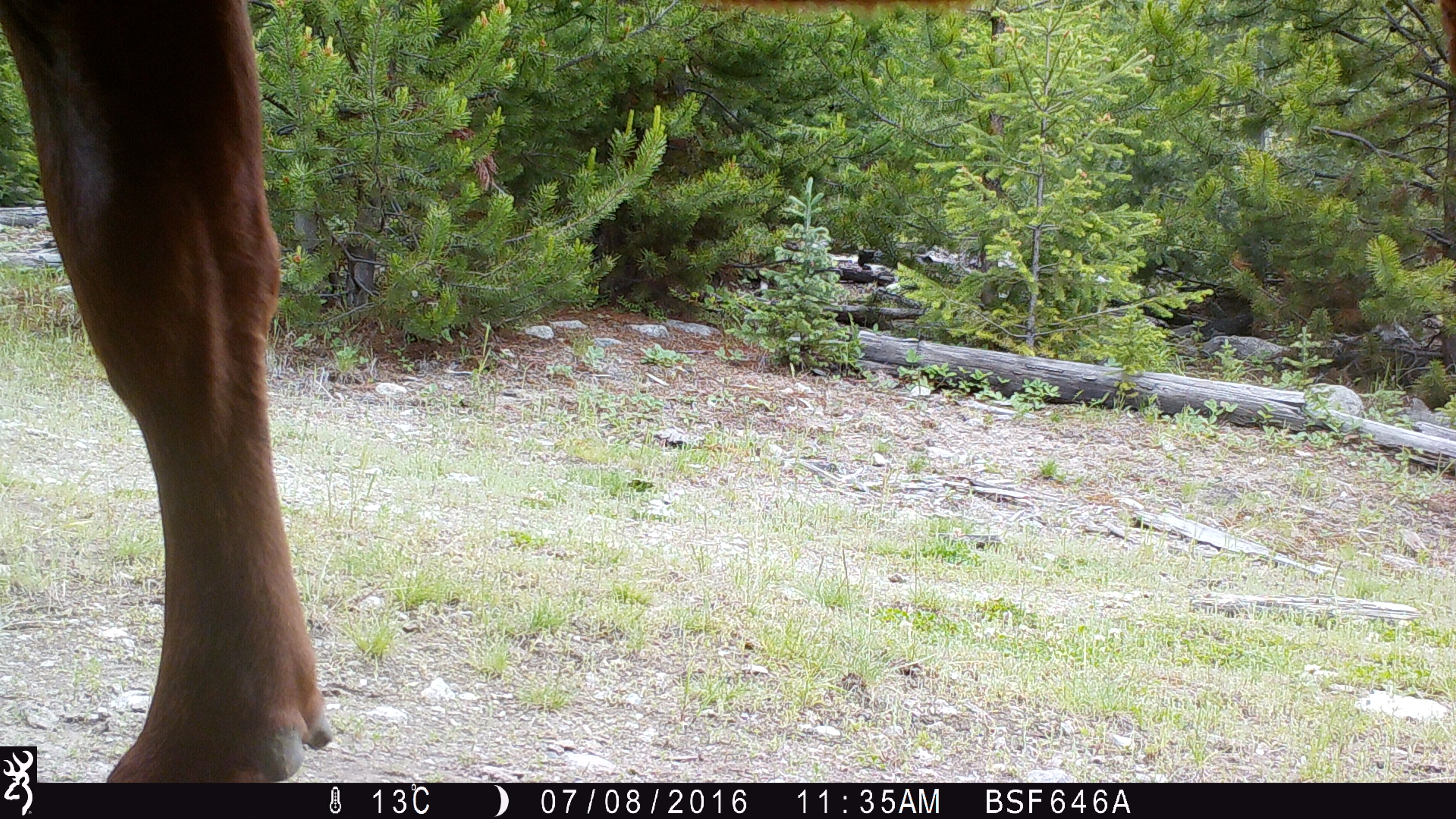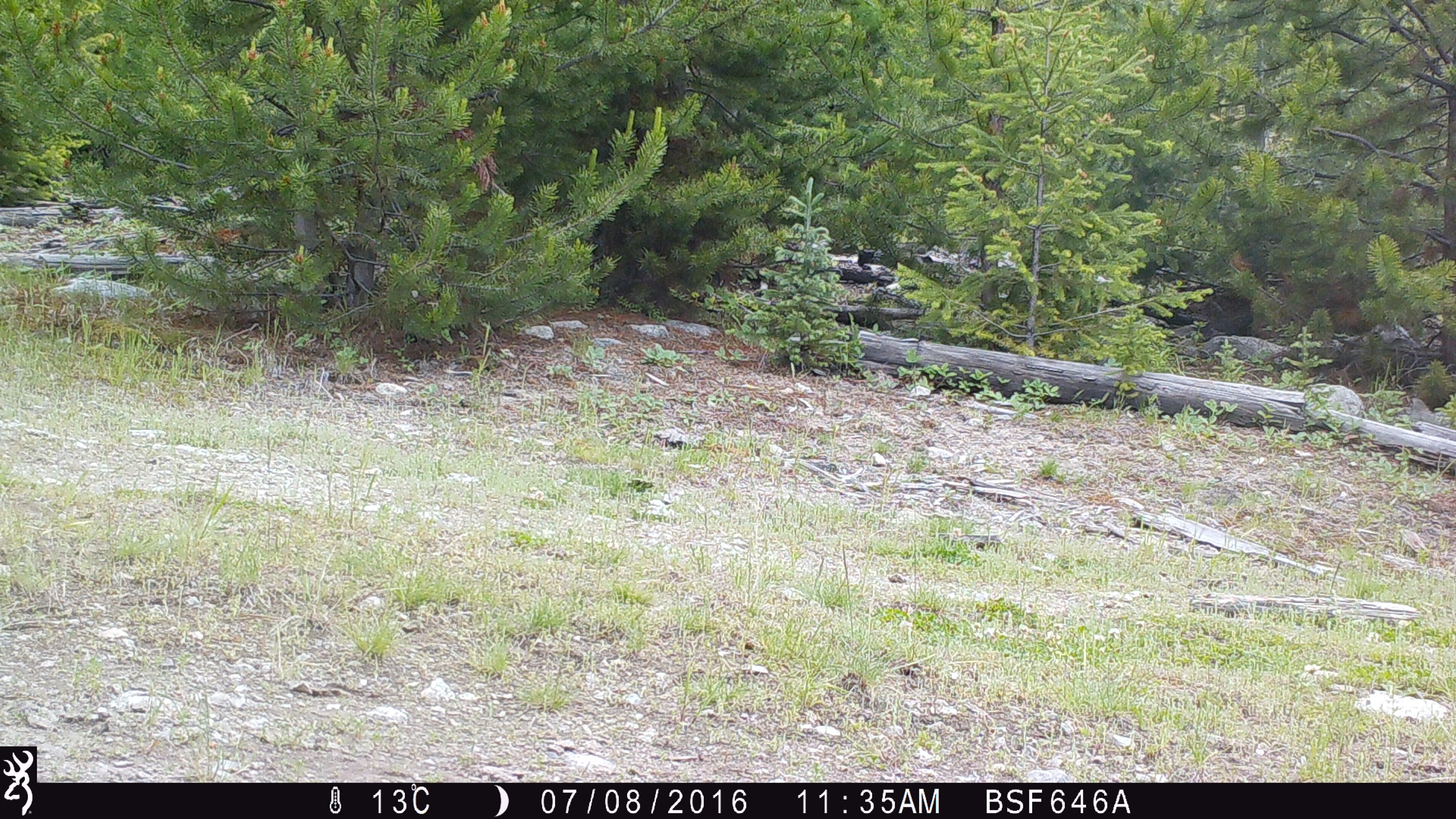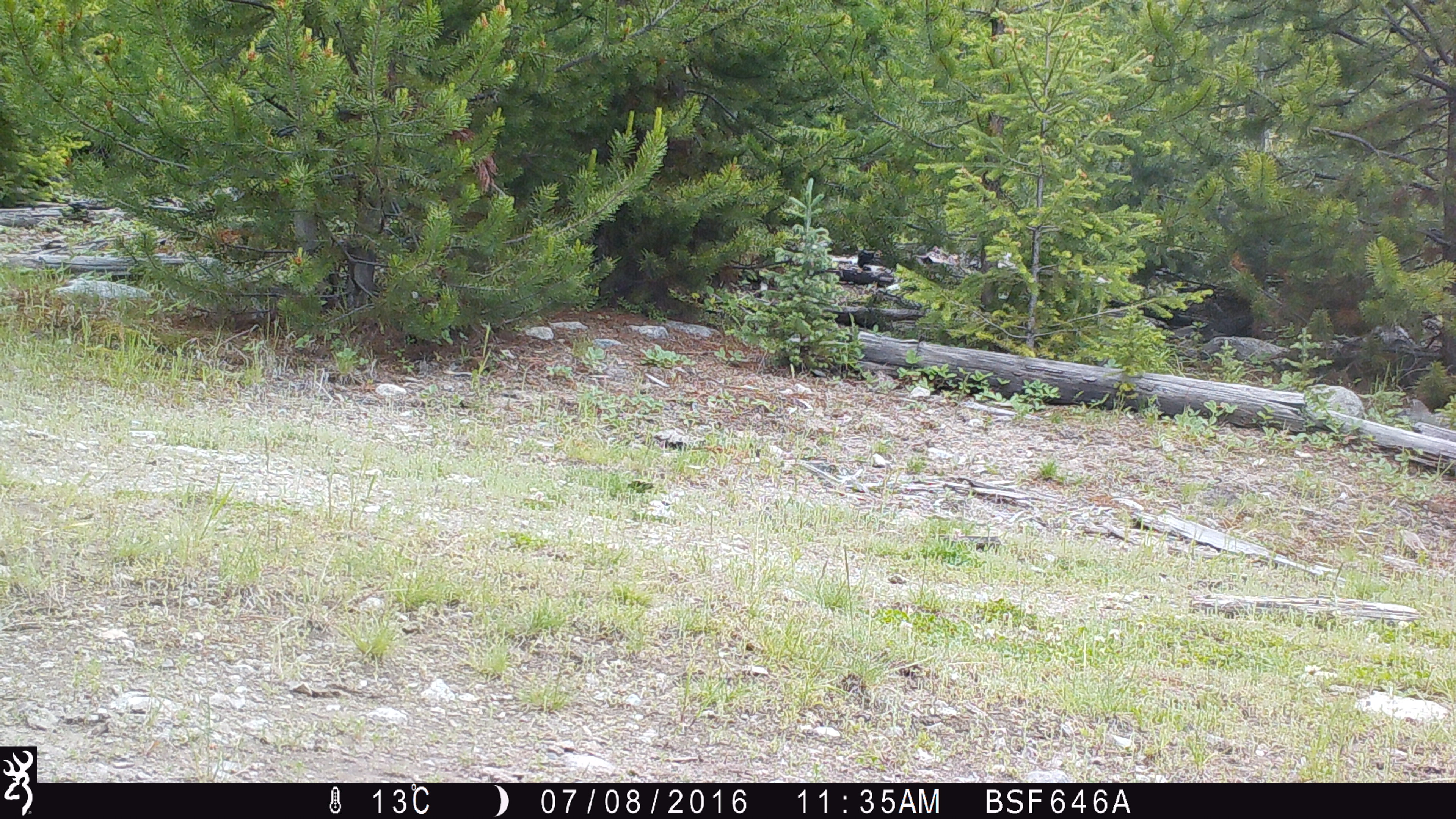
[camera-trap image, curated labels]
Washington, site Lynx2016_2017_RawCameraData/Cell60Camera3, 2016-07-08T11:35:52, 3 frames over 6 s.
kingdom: Animalia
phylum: Chordata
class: Mammalia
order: Artiodactyla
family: Bovidae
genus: Bos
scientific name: Bos taurus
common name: domestic cattle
Domestic cattle (Bos taurus). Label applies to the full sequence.